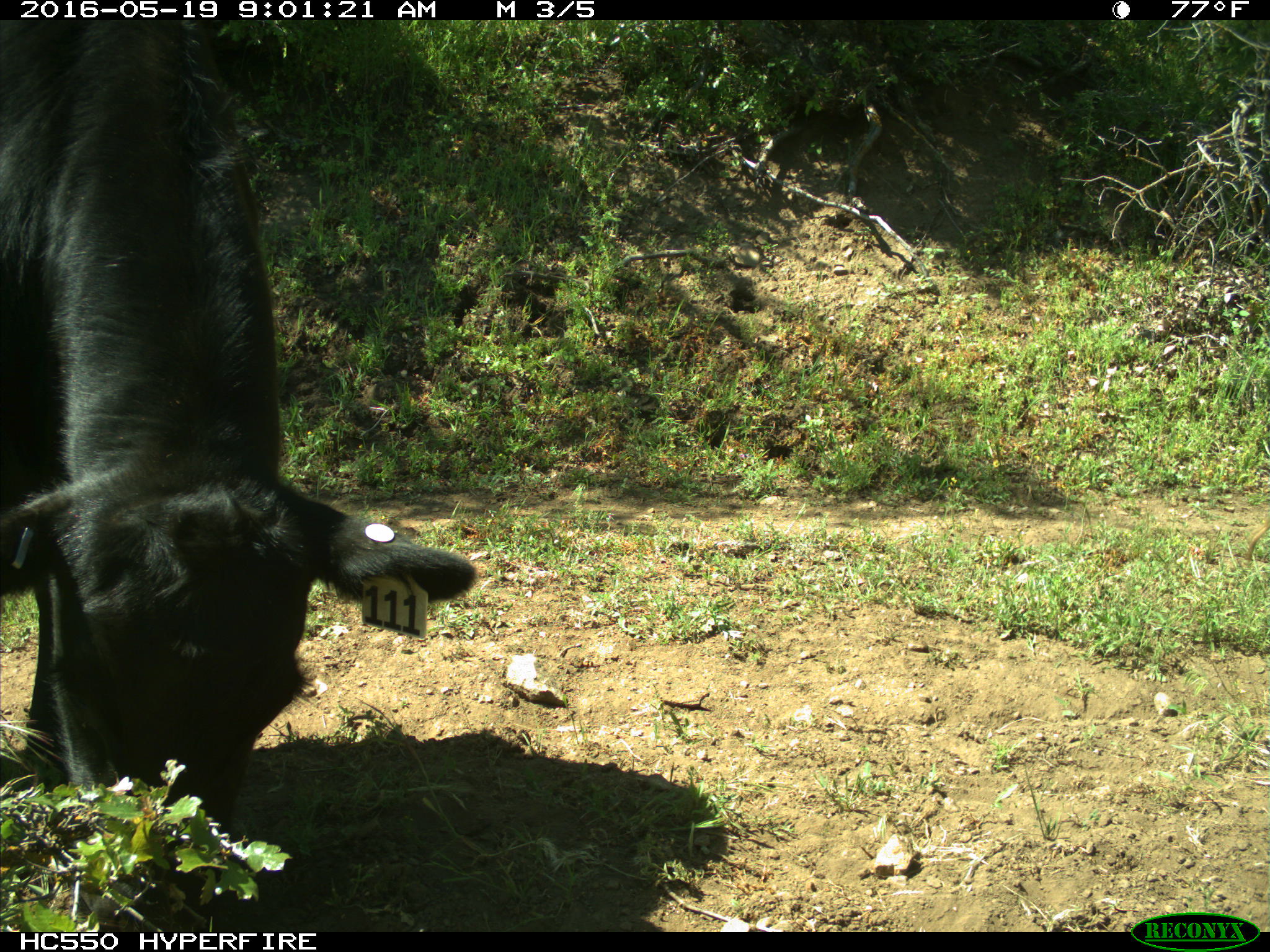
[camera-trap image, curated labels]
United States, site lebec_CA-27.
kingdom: Animalia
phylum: Chordata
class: Mammalia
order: Artiodactyla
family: Bovidae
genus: Bos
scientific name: Bos taurus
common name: domestic cow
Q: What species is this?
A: Bos taurus (domestic cow).